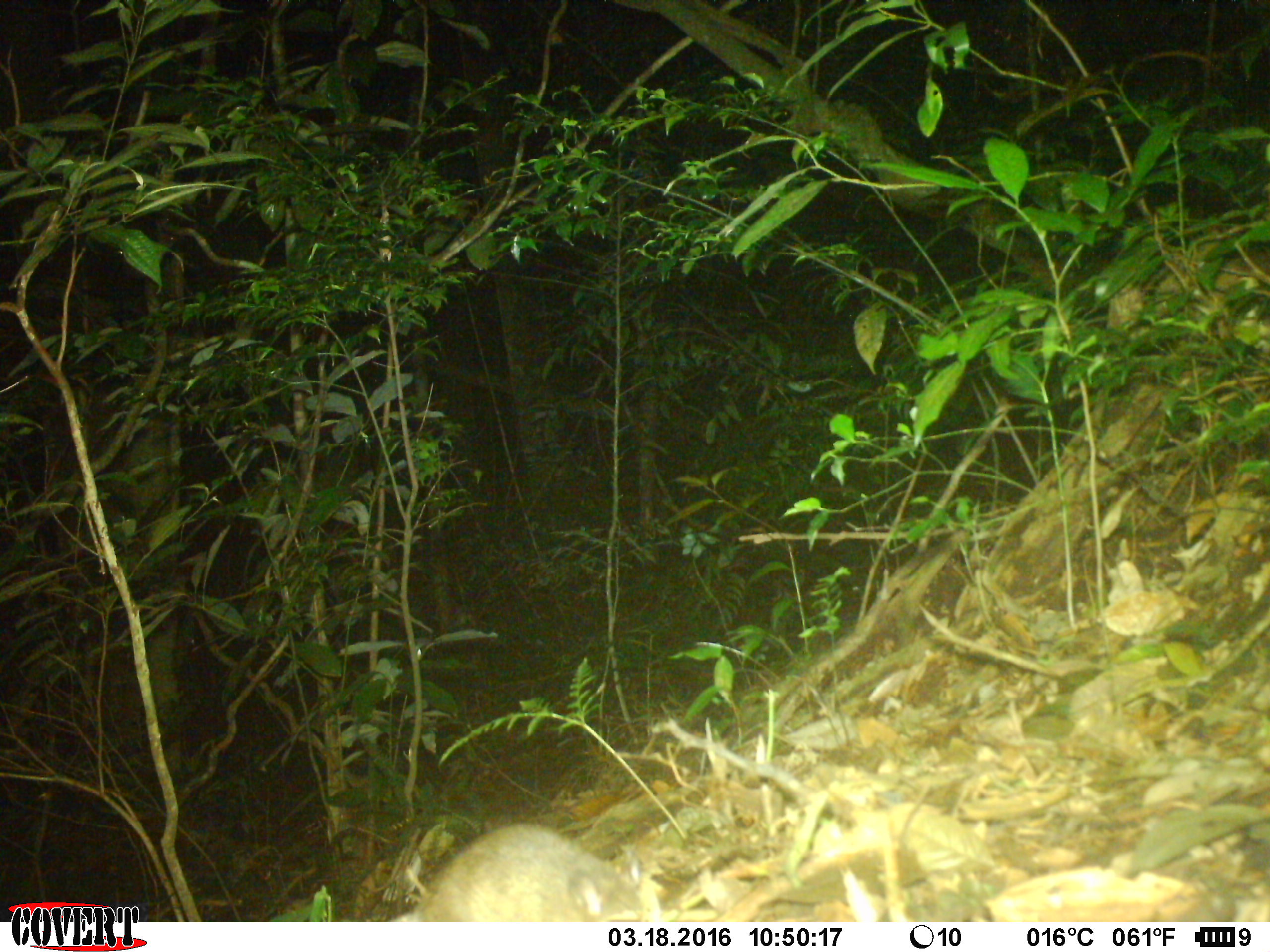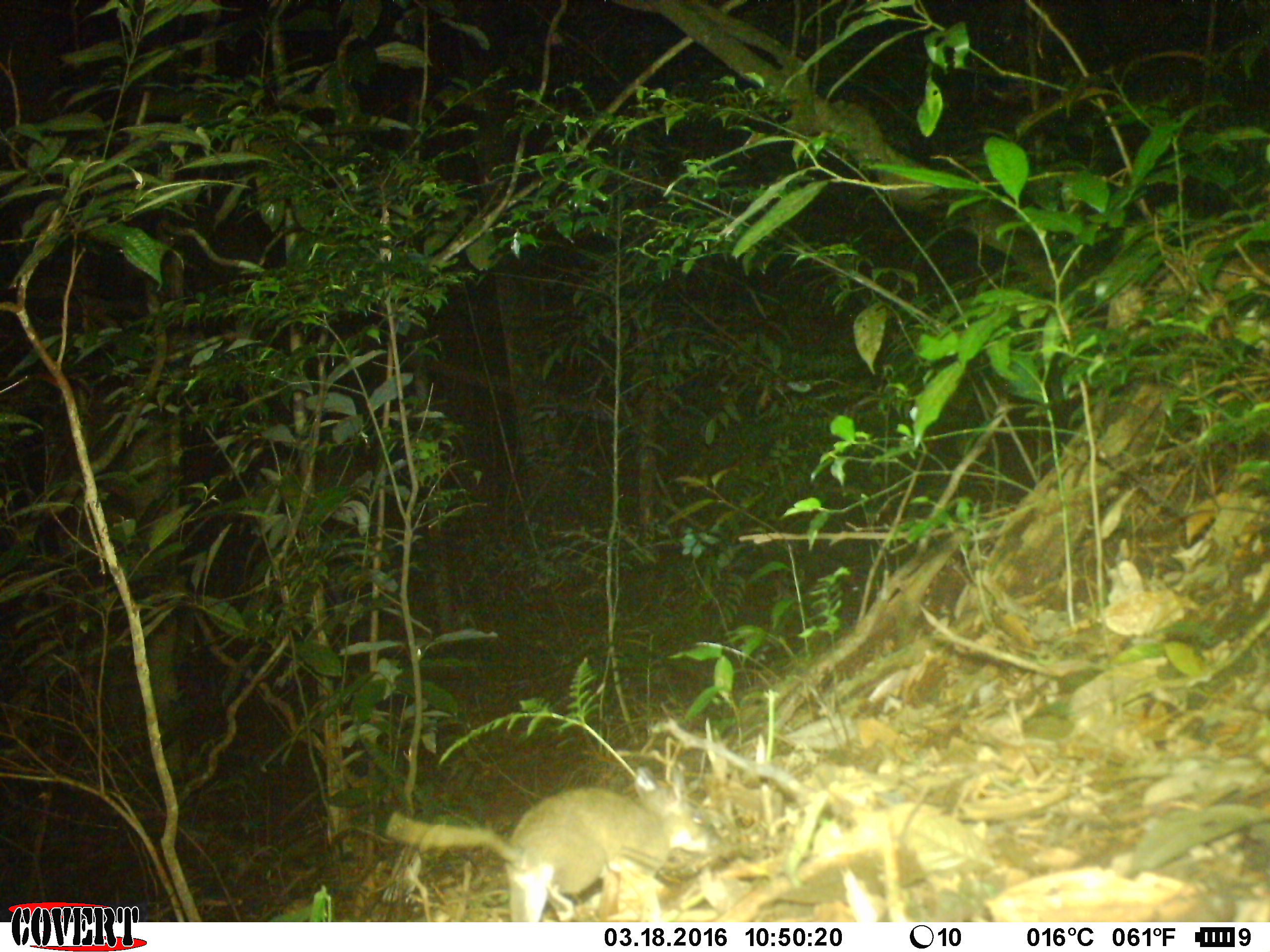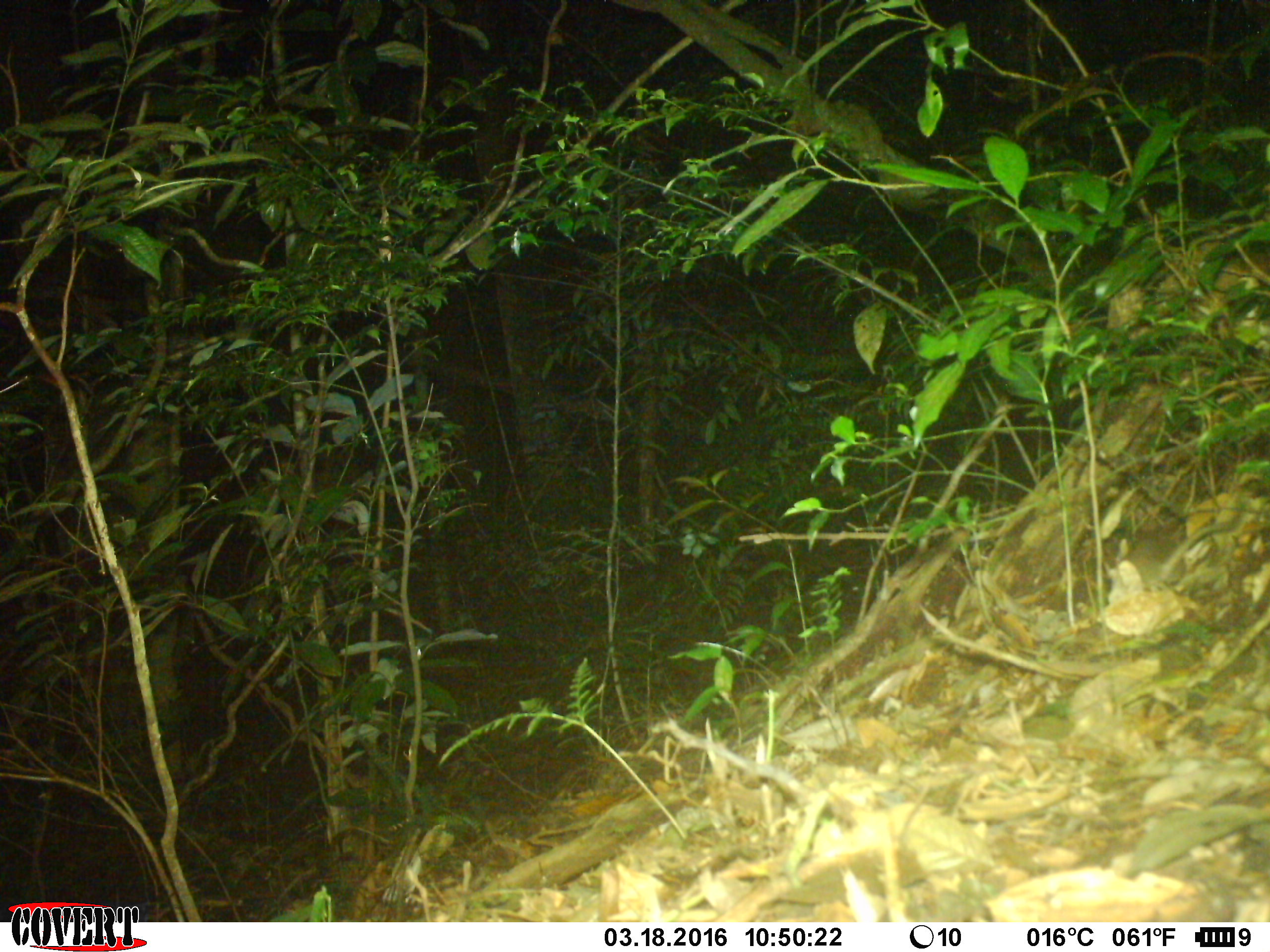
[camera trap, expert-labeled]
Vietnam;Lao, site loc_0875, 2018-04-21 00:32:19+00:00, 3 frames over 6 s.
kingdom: Animalia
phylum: Chordata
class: Mammalia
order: Rodentia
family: Muridae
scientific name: Muridae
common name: old-world mice and rats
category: unidentified murid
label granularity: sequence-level